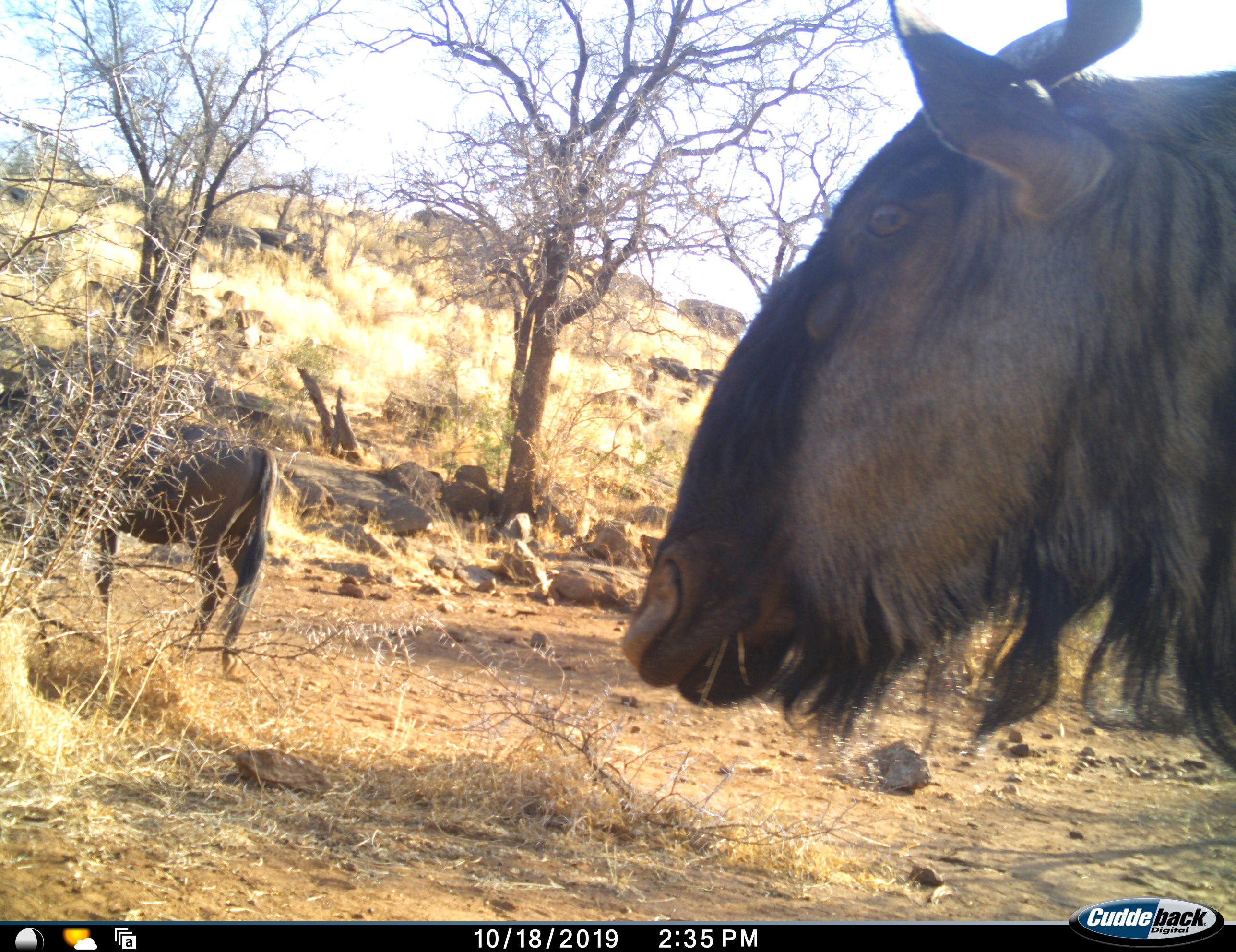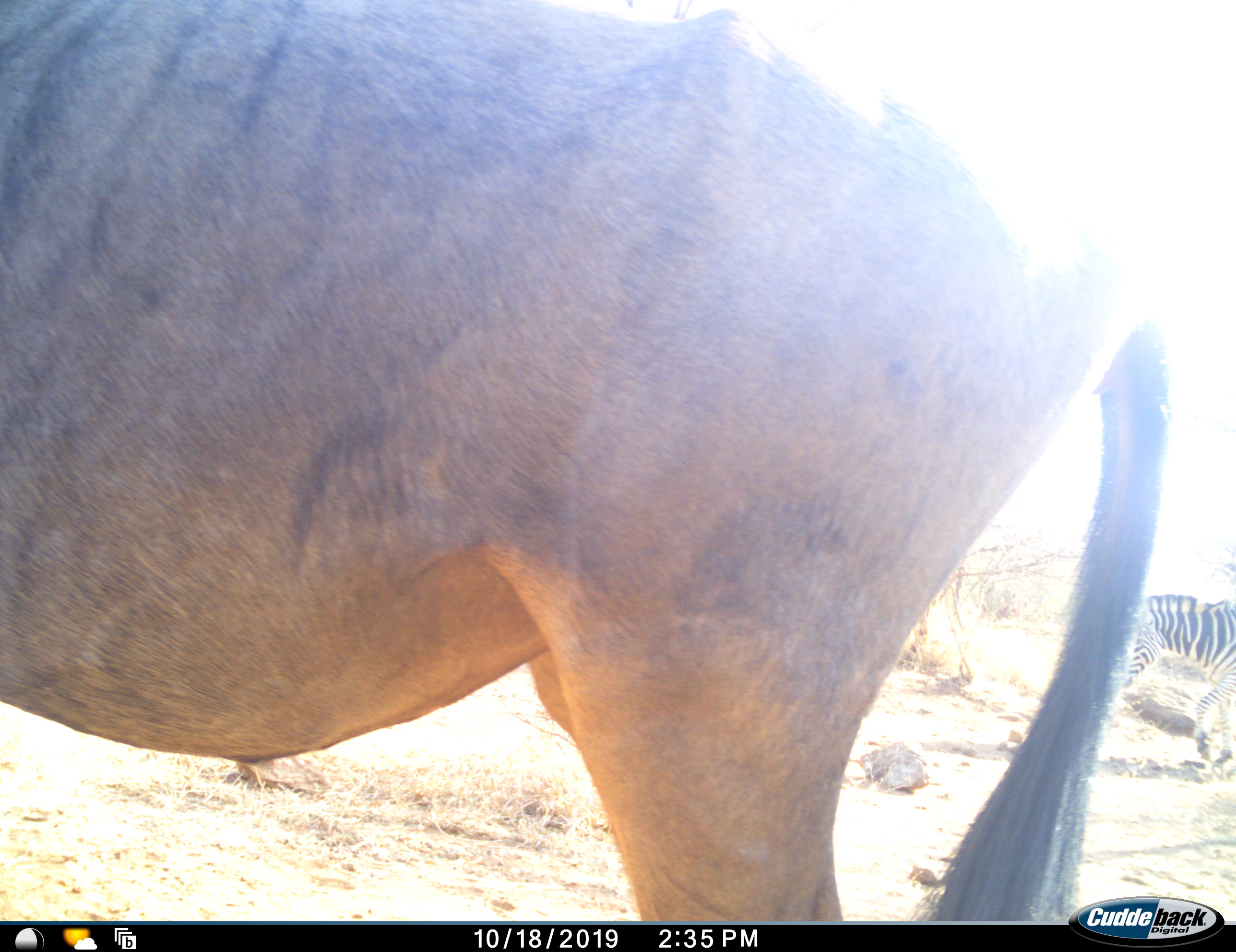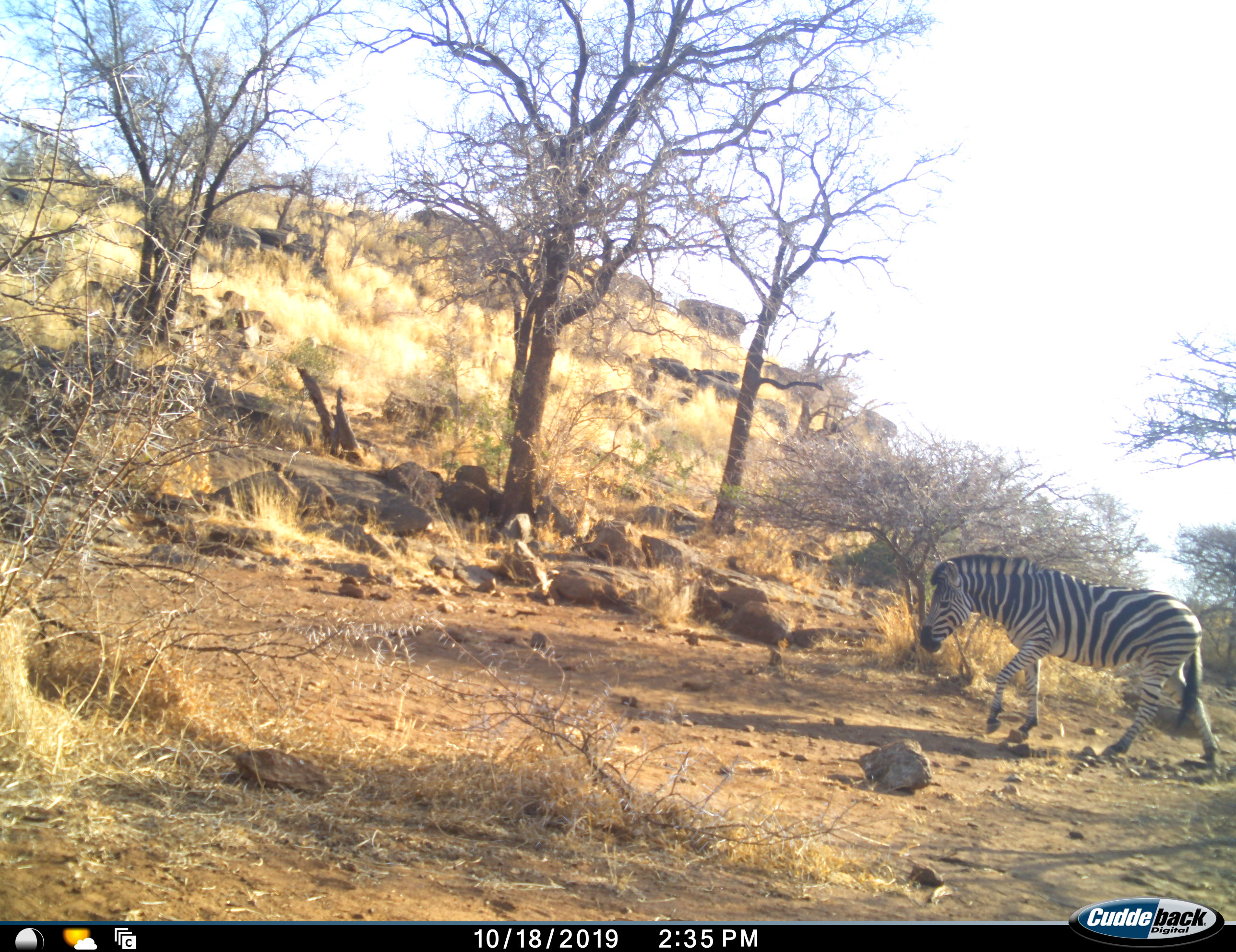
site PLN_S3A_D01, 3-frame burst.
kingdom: Animalia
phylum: Chordata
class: Mammalia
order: Artiodactyla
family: Bovidae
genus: Connochaetes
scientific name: Connochaetes taurinus taurinus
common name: blue wildebeest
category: wildebeestblue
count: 2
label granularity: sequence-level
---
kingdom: Animalia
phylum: Chordata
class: Mammalia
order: Perissodactyla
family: Equidae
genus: Equus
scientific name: Equus quagga burchellii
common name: burchell's zebra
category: zebraburchells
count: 1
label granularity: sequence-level